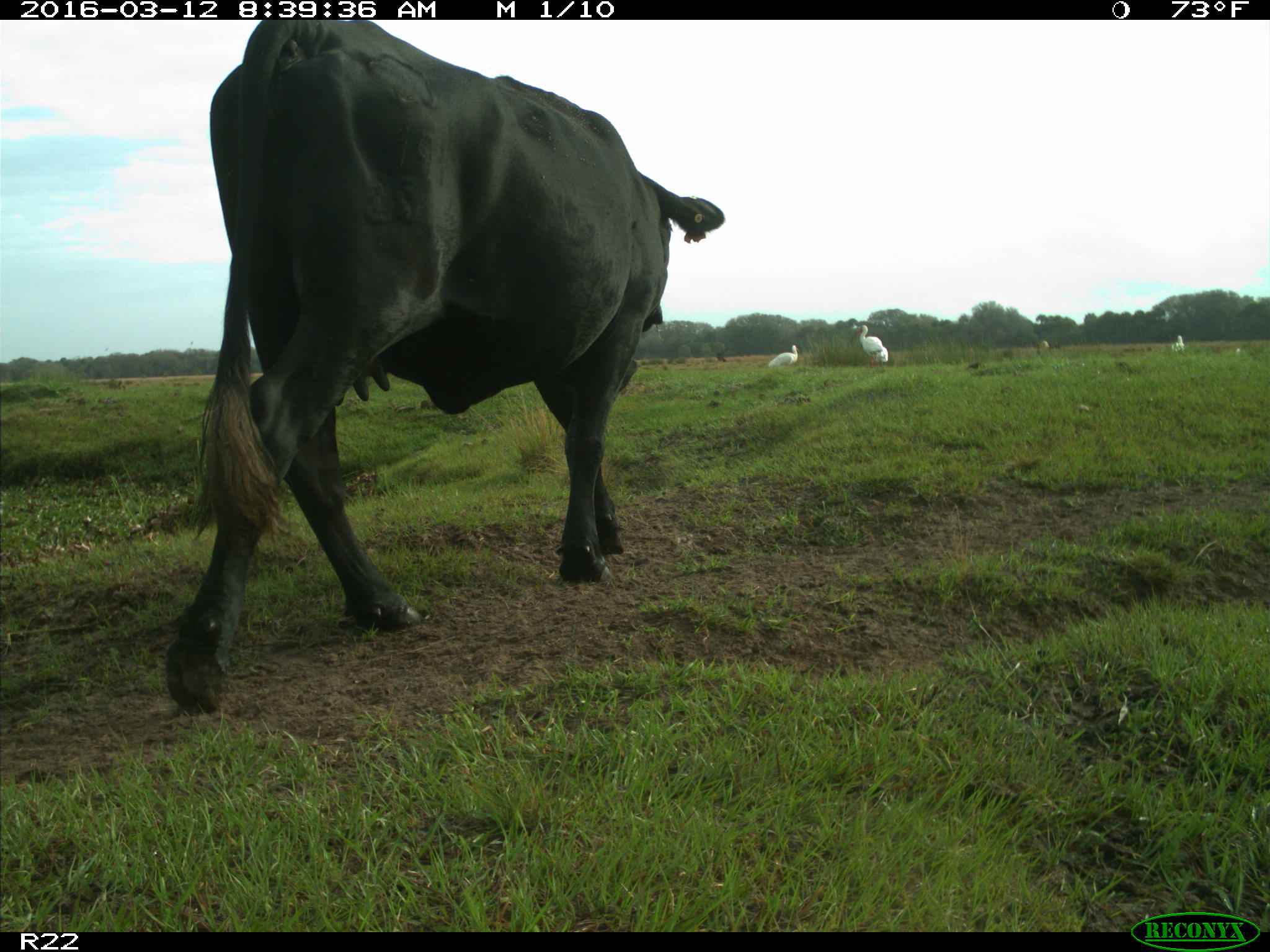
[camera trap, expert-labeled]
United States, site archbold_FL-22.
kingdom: Animalia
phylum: Chordata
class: Mammalia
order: Artiodactyla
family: Bovidae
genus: Bos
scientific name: Bos taurus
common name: domestic cow